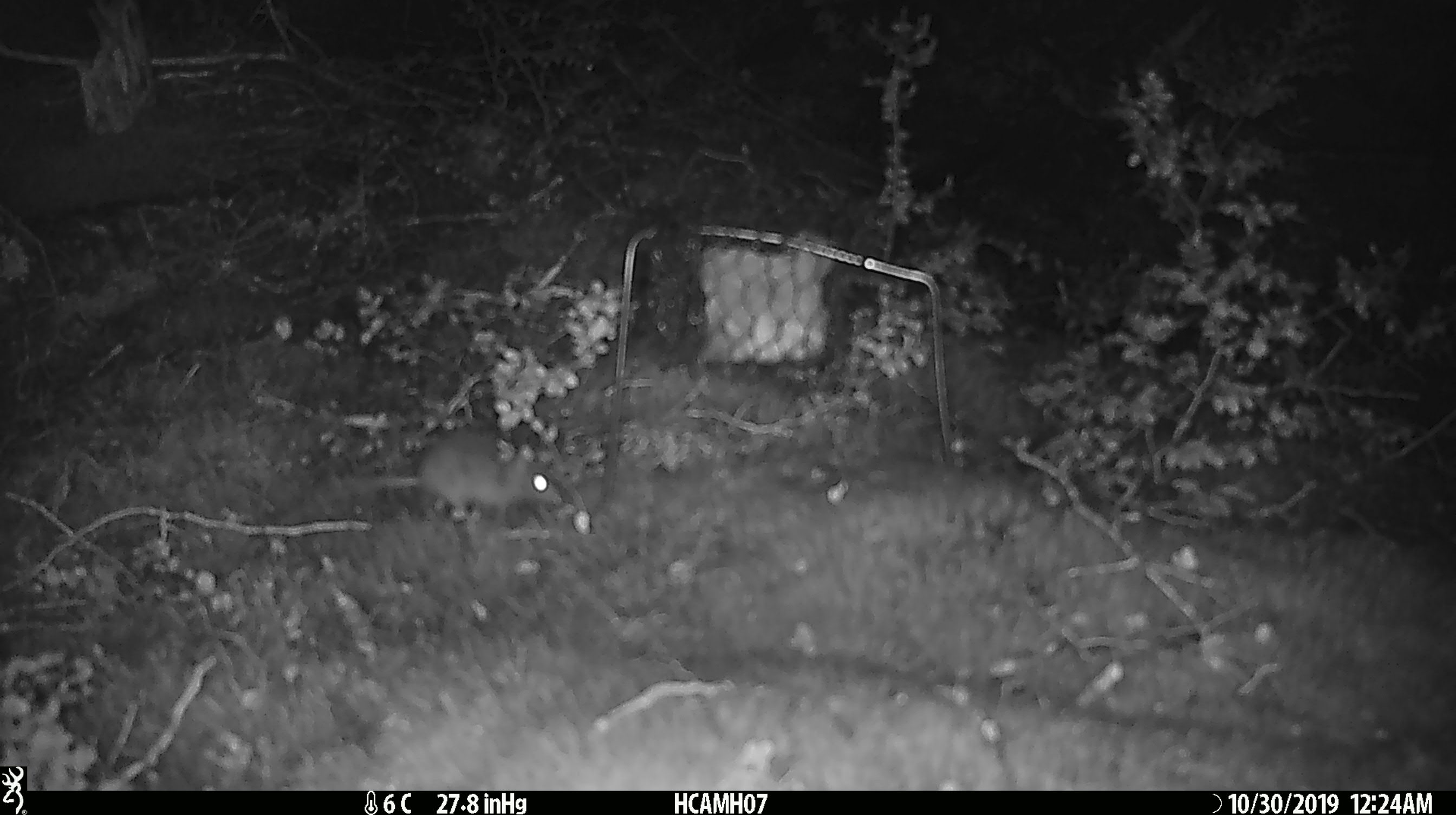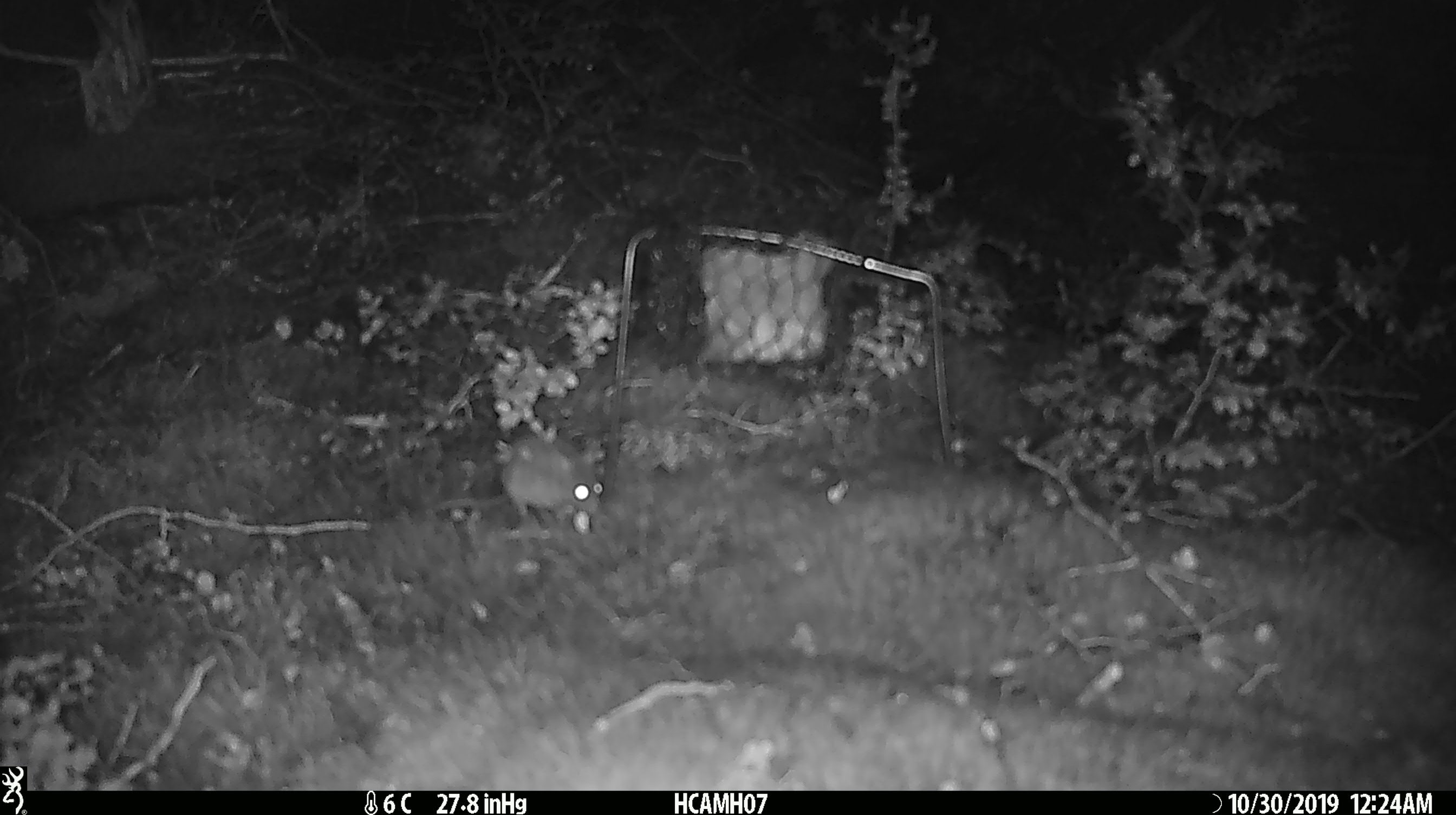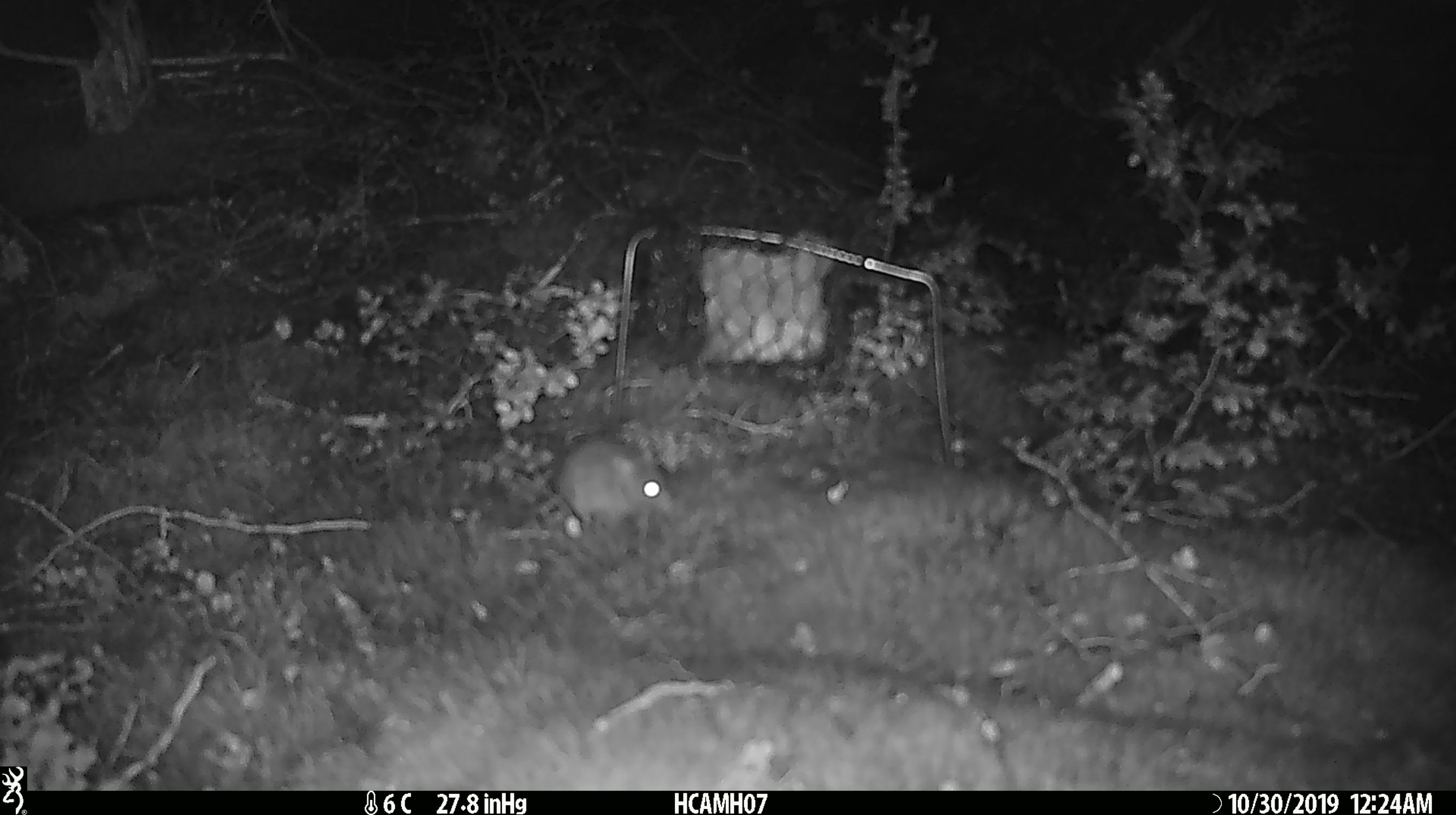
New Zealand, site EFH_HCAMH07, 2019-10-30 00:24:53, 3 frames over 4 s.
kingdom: Animalia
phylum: Chordata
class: Mammalia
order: Rodentia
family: Muridae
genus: Mus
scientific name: Mus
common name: mouse